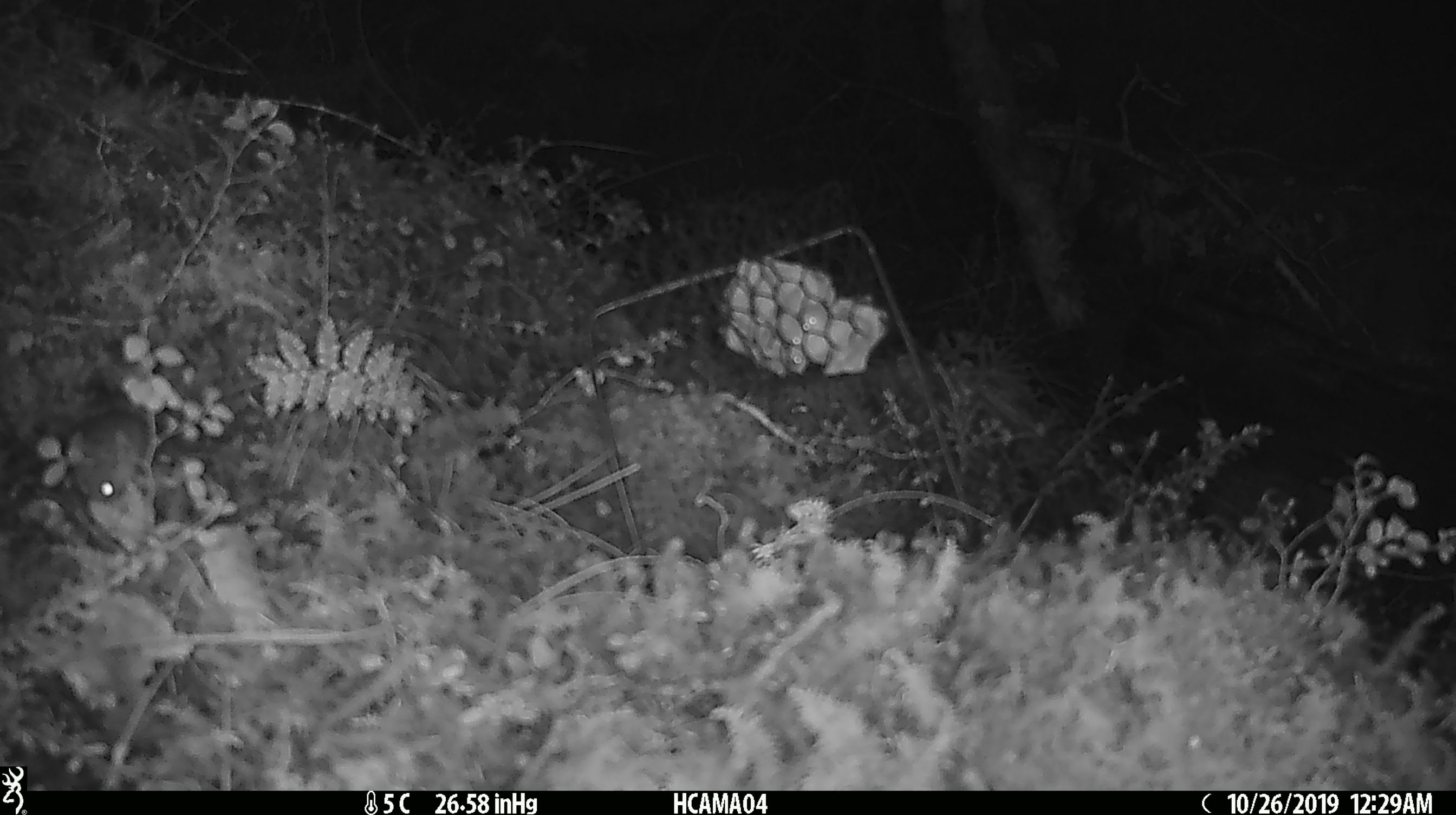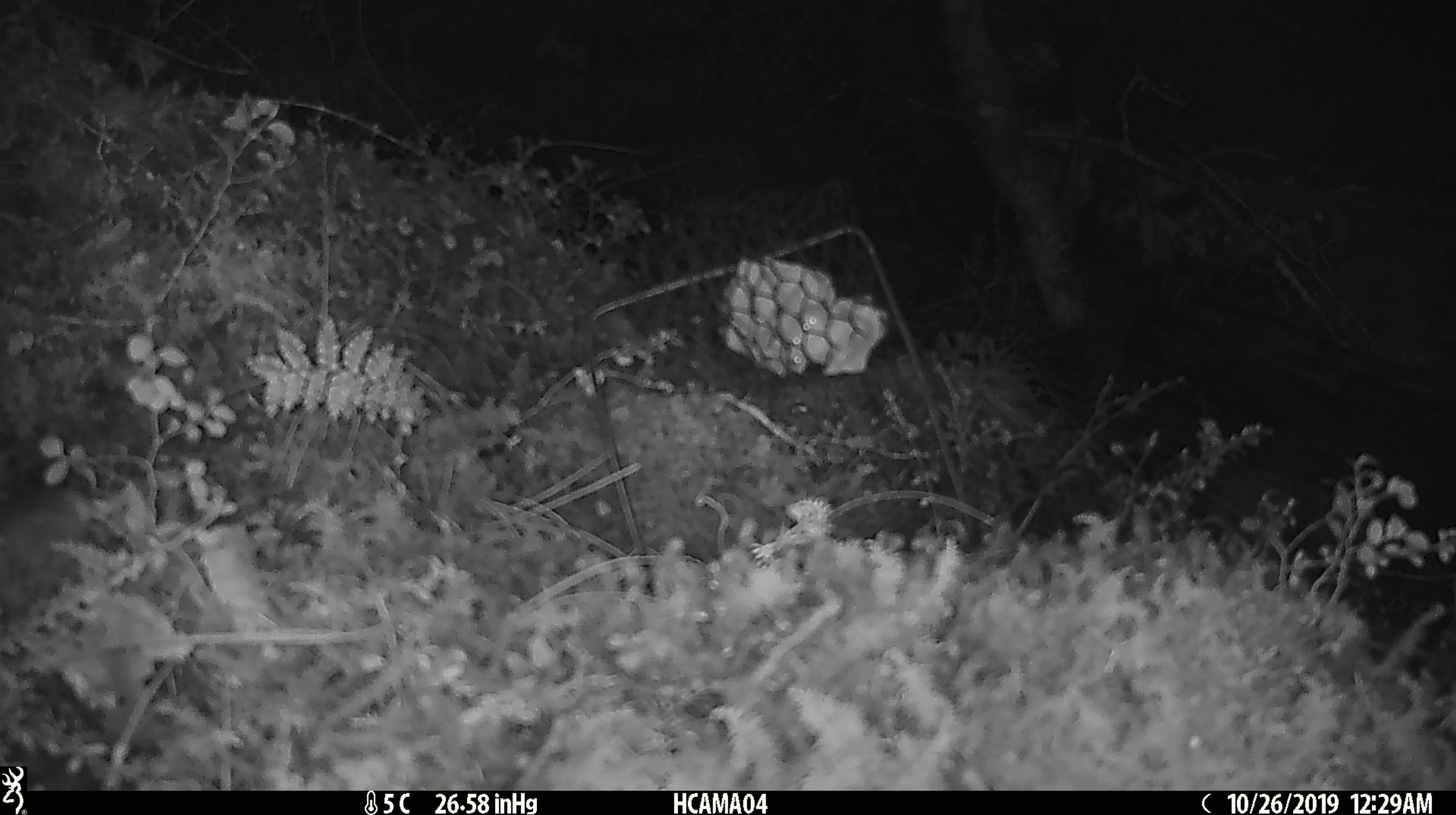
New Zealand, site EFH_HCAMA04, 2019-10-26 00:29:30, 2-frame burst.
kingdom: Animalia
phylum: Chordata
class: Mammalia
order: Rodentia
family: Muridae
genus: Mus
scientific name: Mus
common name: mouse